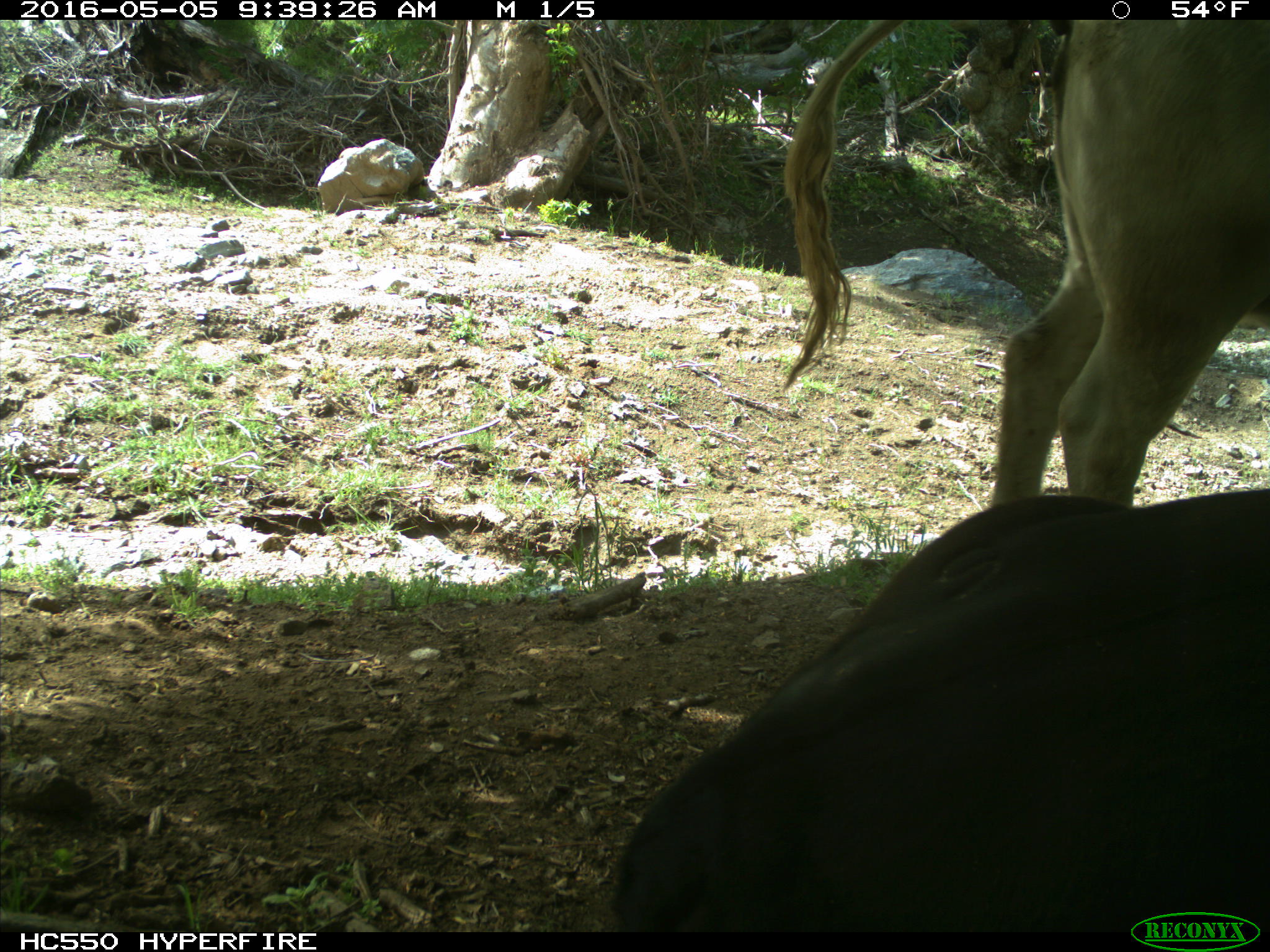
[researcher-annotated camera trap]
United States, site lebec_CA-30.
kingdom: Animalia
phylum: Chordata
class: Mammalia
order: Artiodactyla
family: Bovidae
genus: Bos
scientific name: Bos taurus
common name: domestic cow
Bos taurus (domestic cow).